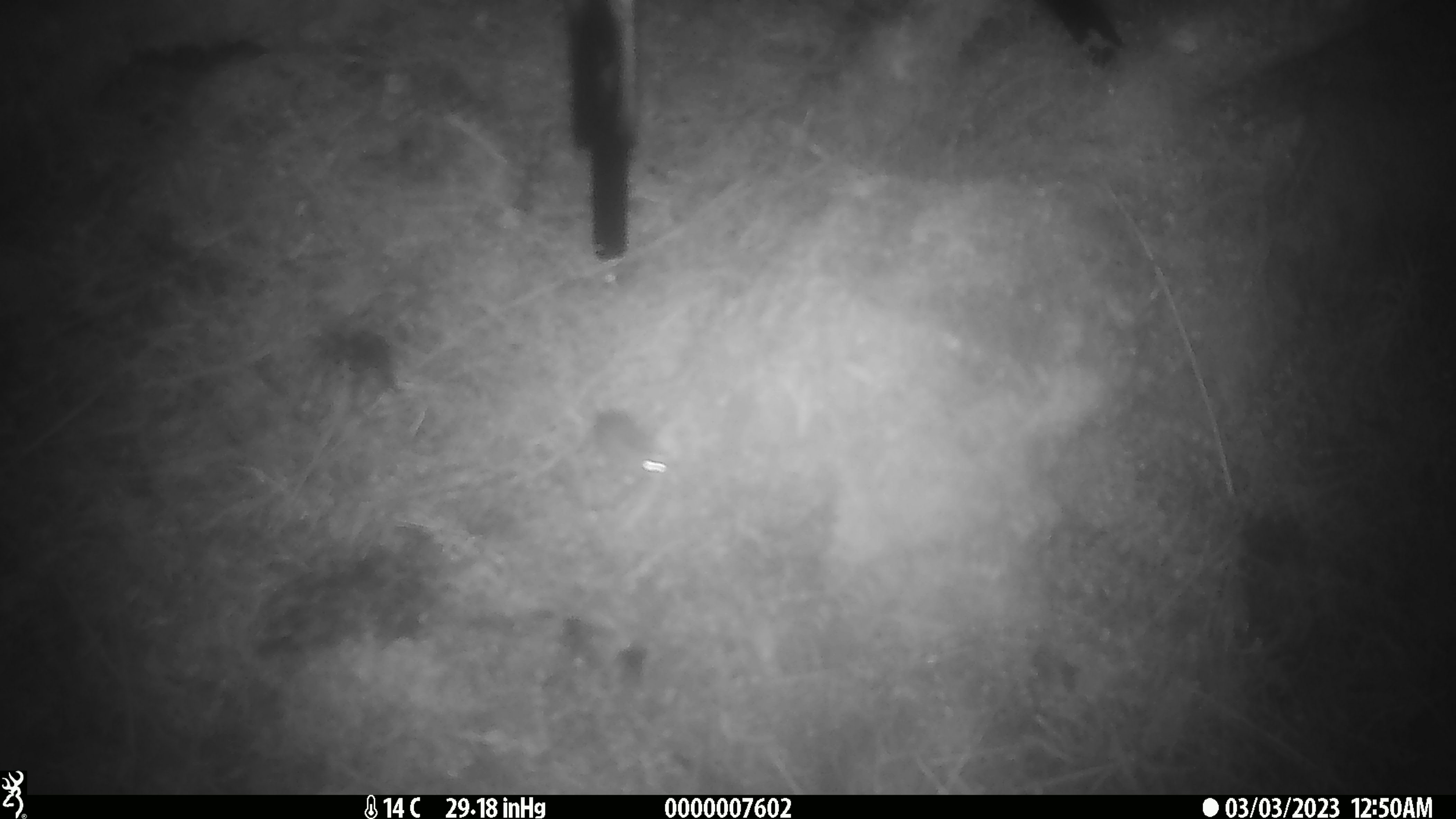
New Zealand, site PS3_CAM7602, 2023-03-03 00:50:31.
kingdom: Animalia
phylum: Chordata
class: Mammalia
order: Rodentia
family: Muridae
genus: Mus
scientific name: Mus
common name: mouse